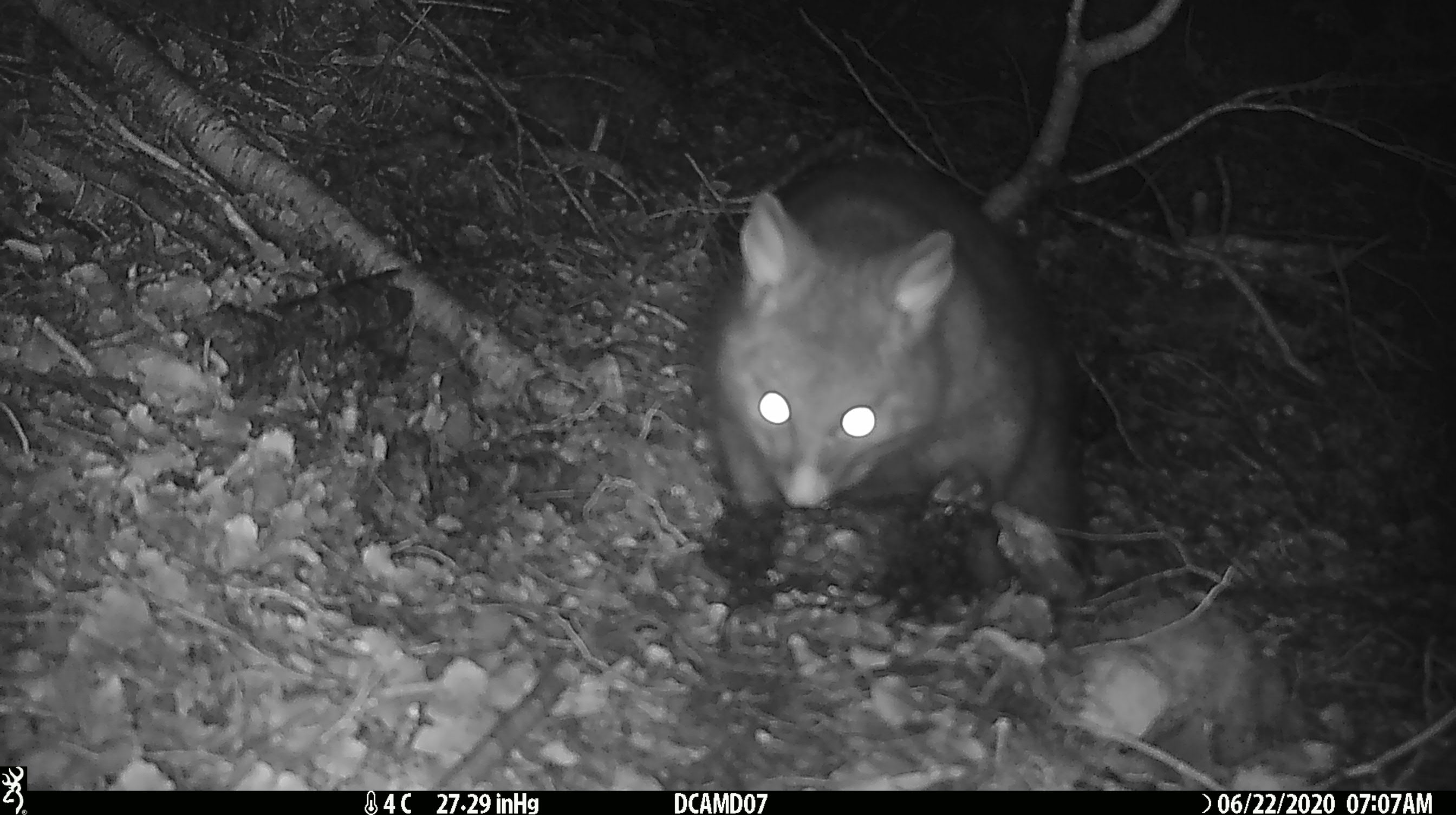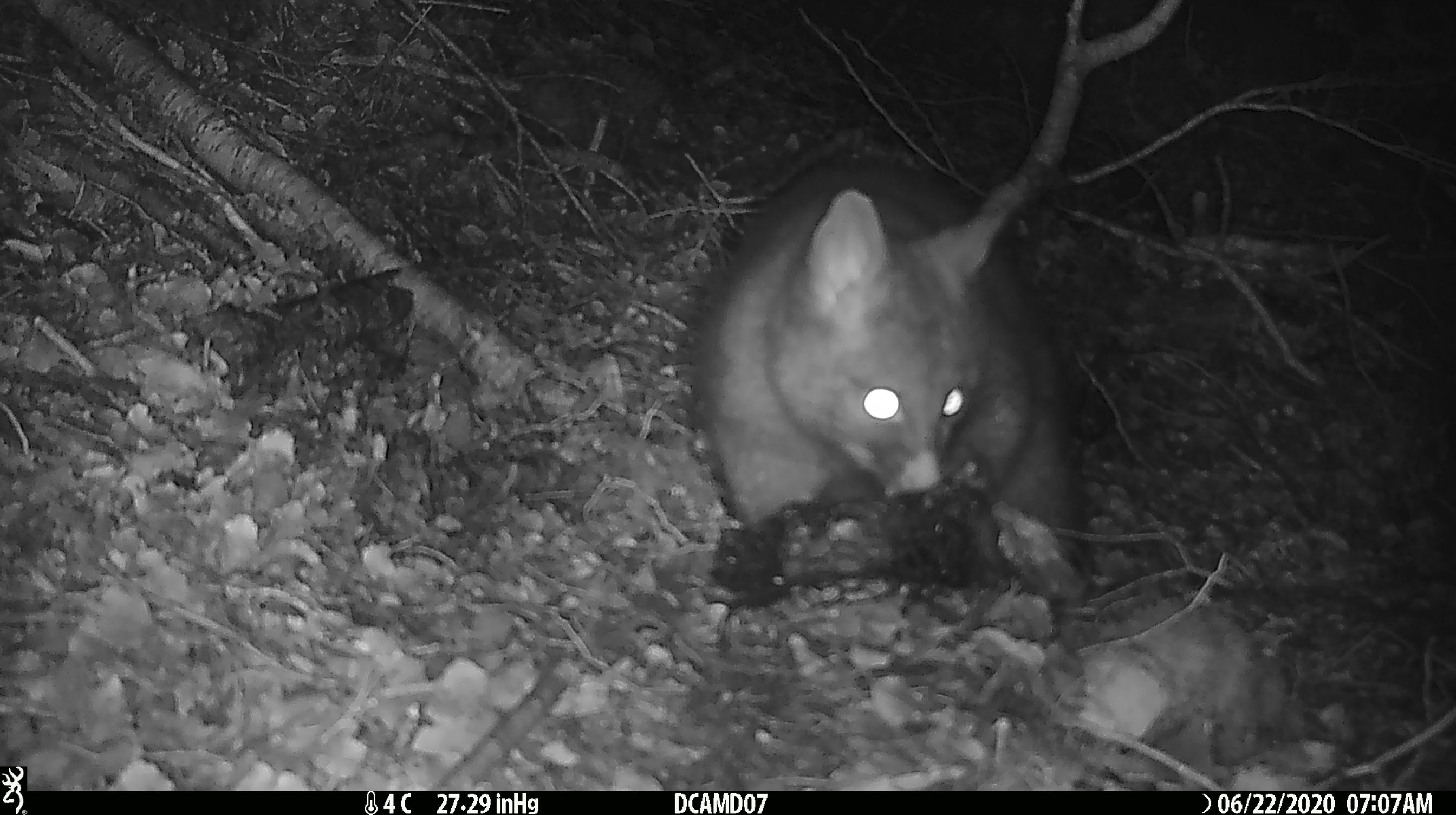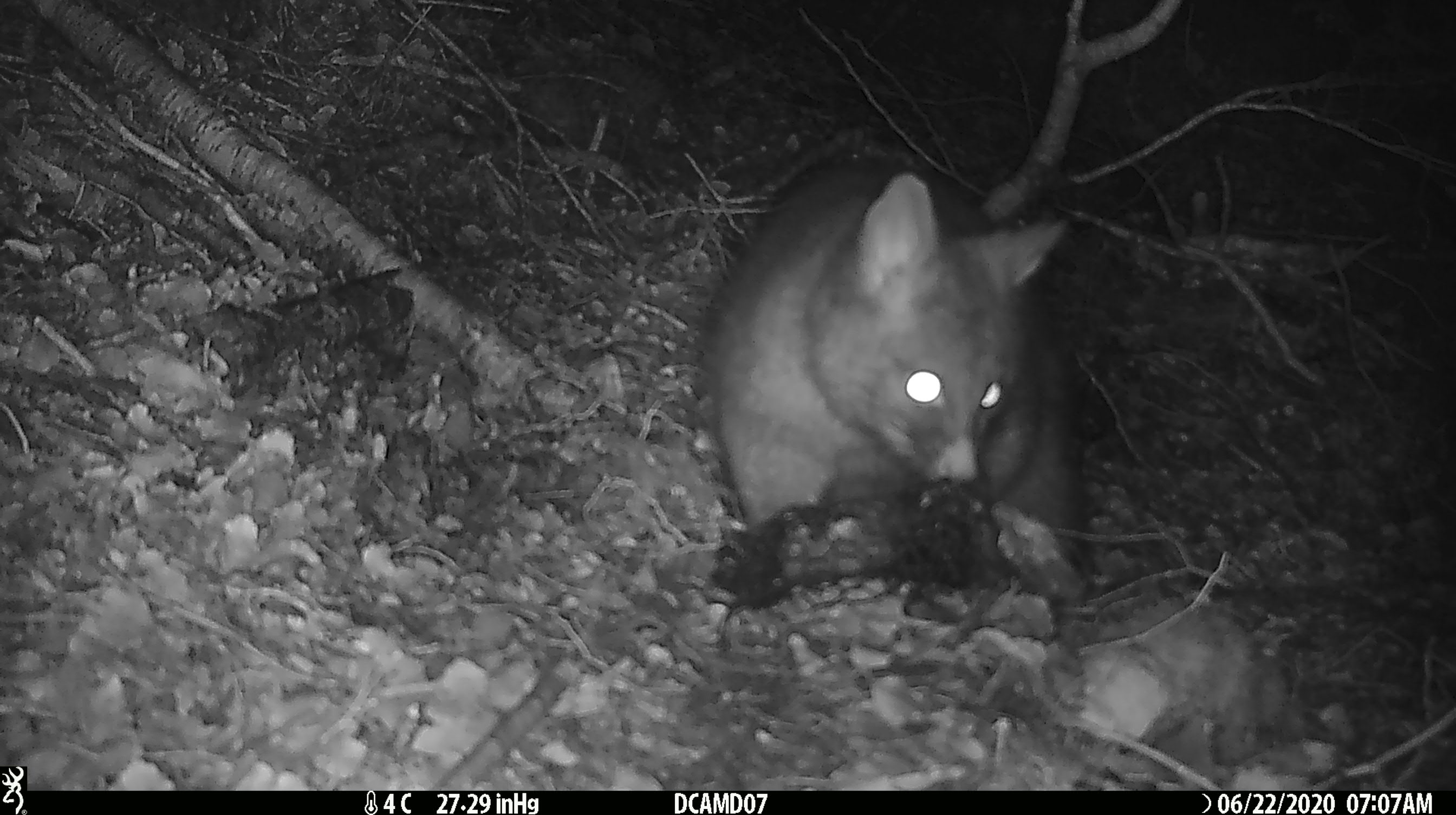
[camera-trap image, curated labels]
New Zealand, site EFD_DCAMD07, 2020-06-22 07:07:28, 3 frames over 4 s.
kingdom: Animalia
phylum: Chordata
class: Mammalia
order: Diprotodontia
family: Phalangeridae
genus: Trichosurus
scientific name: Trichosurus vulpecula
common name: common brushtail possum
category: possum